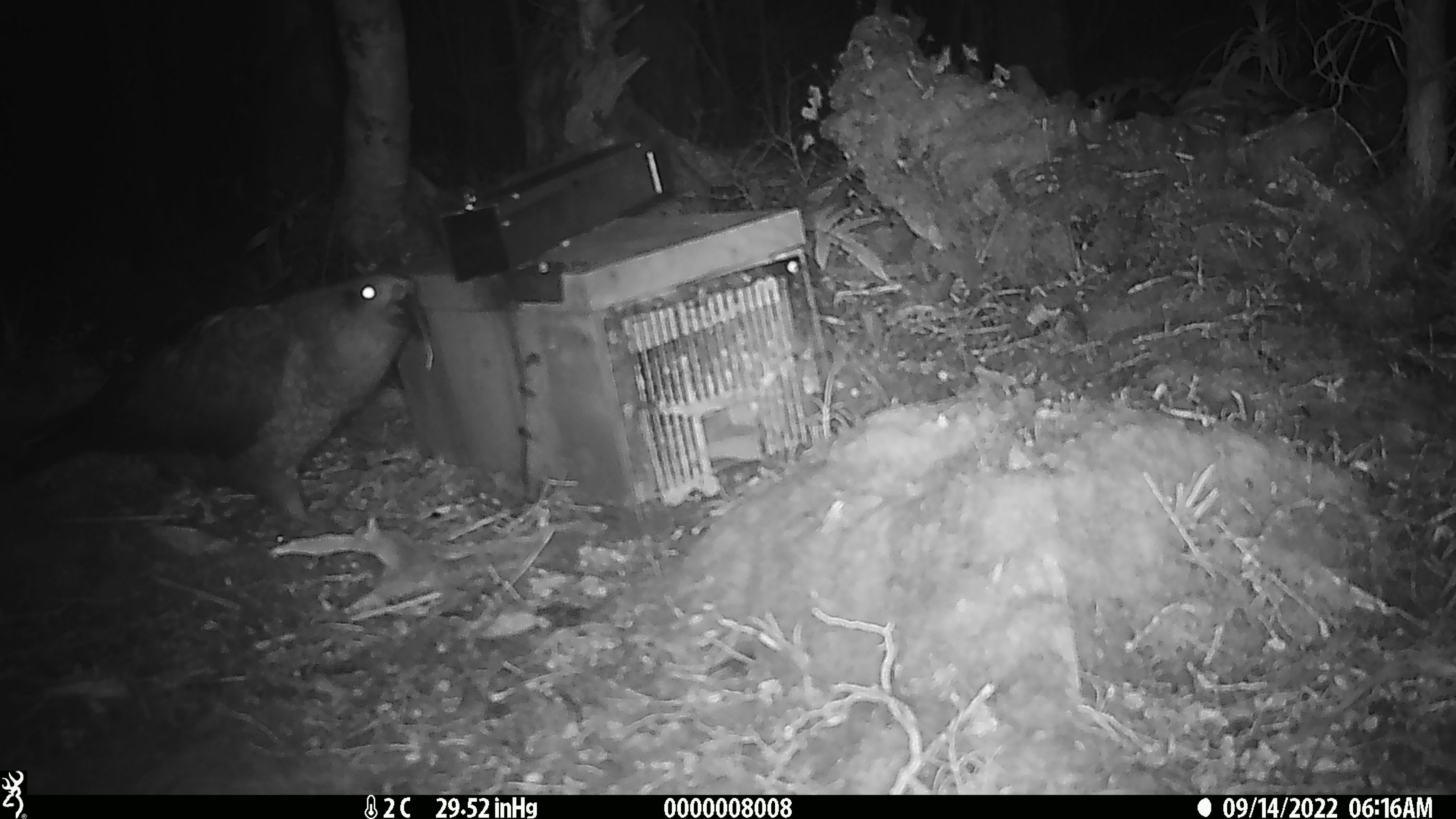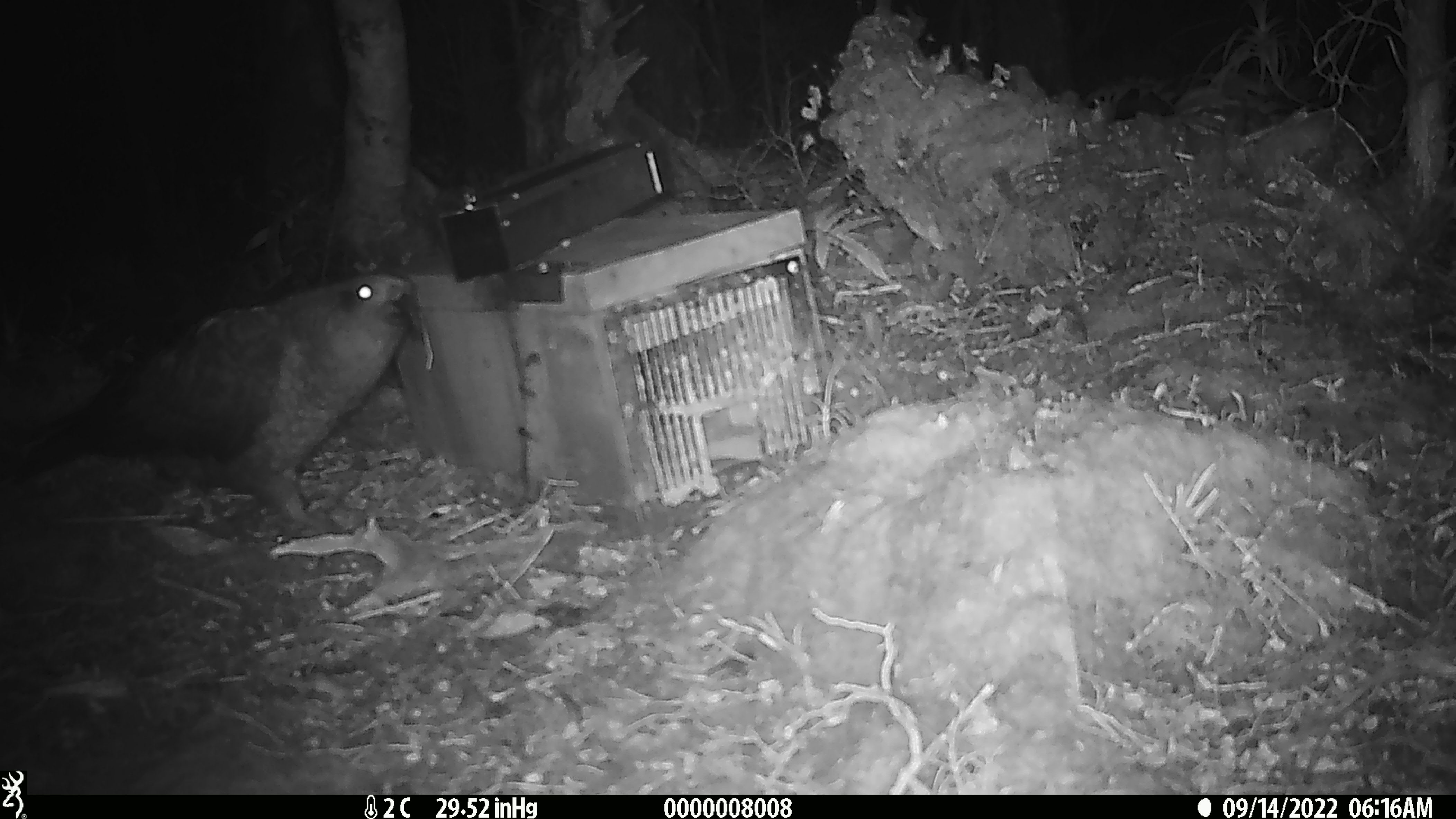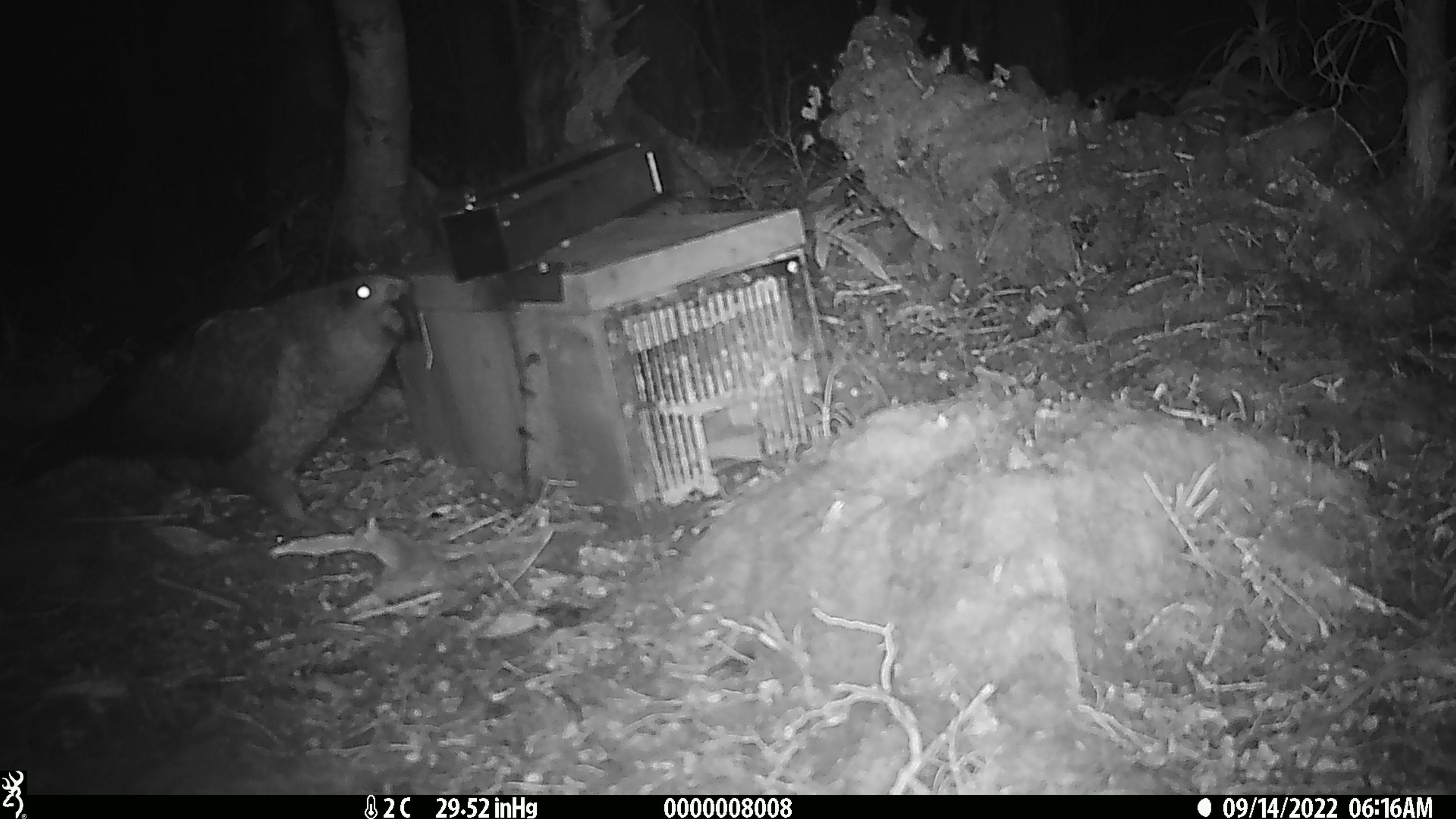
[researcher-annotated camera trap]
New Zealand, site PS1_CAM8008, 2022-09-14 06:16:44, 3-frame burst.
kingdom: Animalia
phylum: Chordata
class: Aves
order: Psittaciformes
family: Strigopidae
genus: Nestor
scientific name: Nestor notabilis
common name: kea